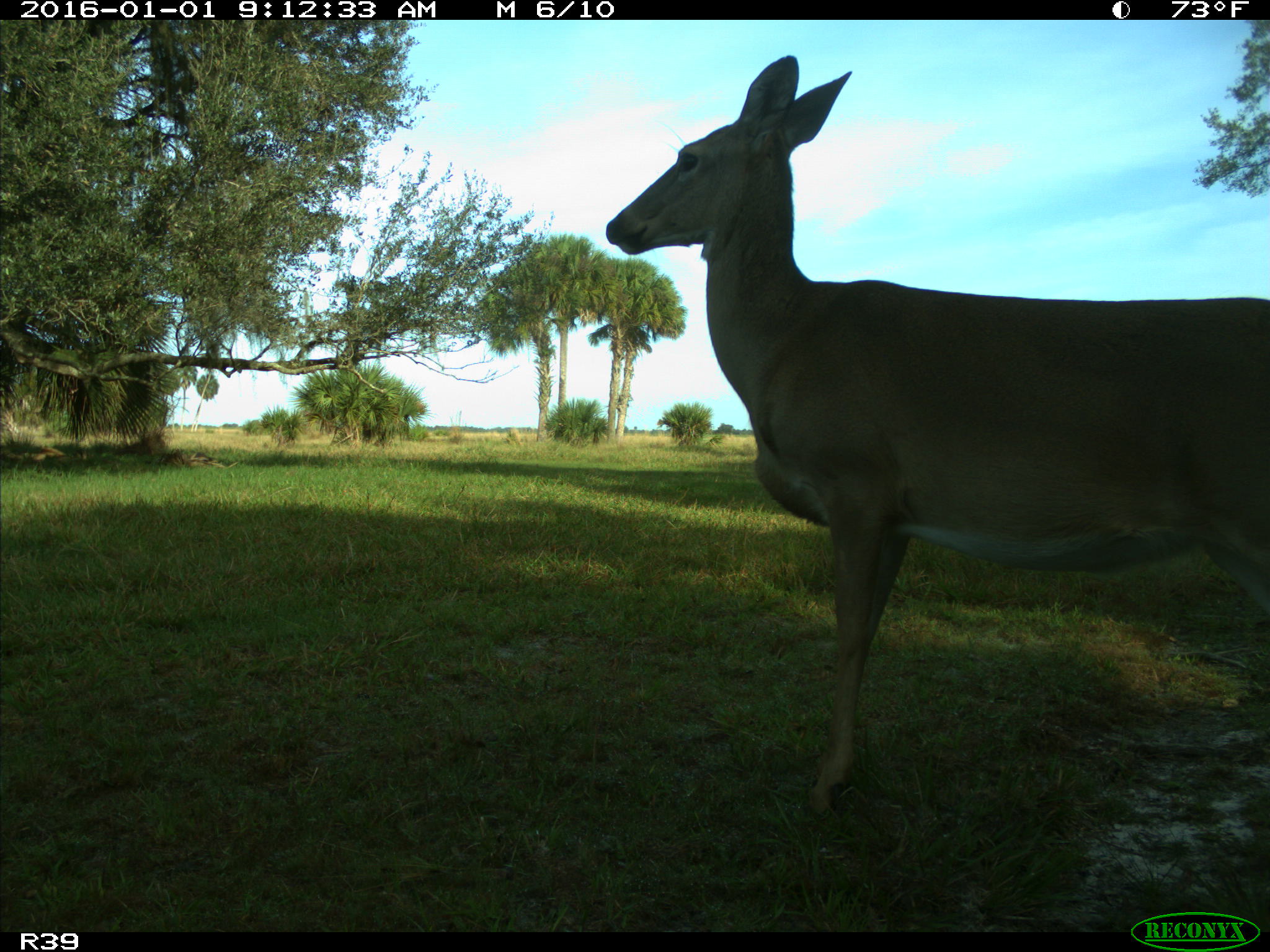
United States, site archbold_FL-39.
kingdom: Animalia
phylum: Chordata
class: Mammalia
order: Artiodactyla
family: Cervidae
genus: Odocoileus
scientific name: Odocoileus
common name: deer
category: unidentified deer